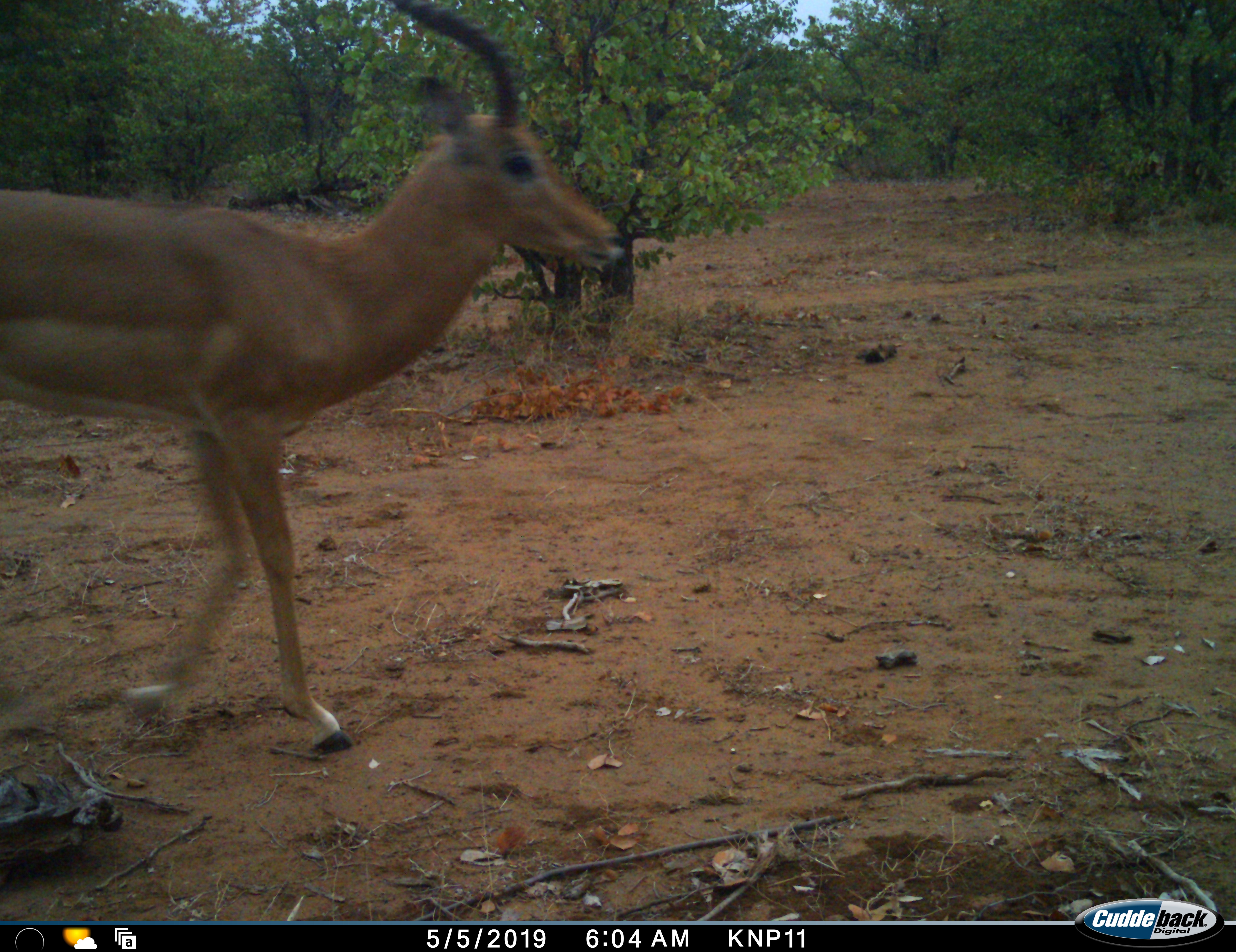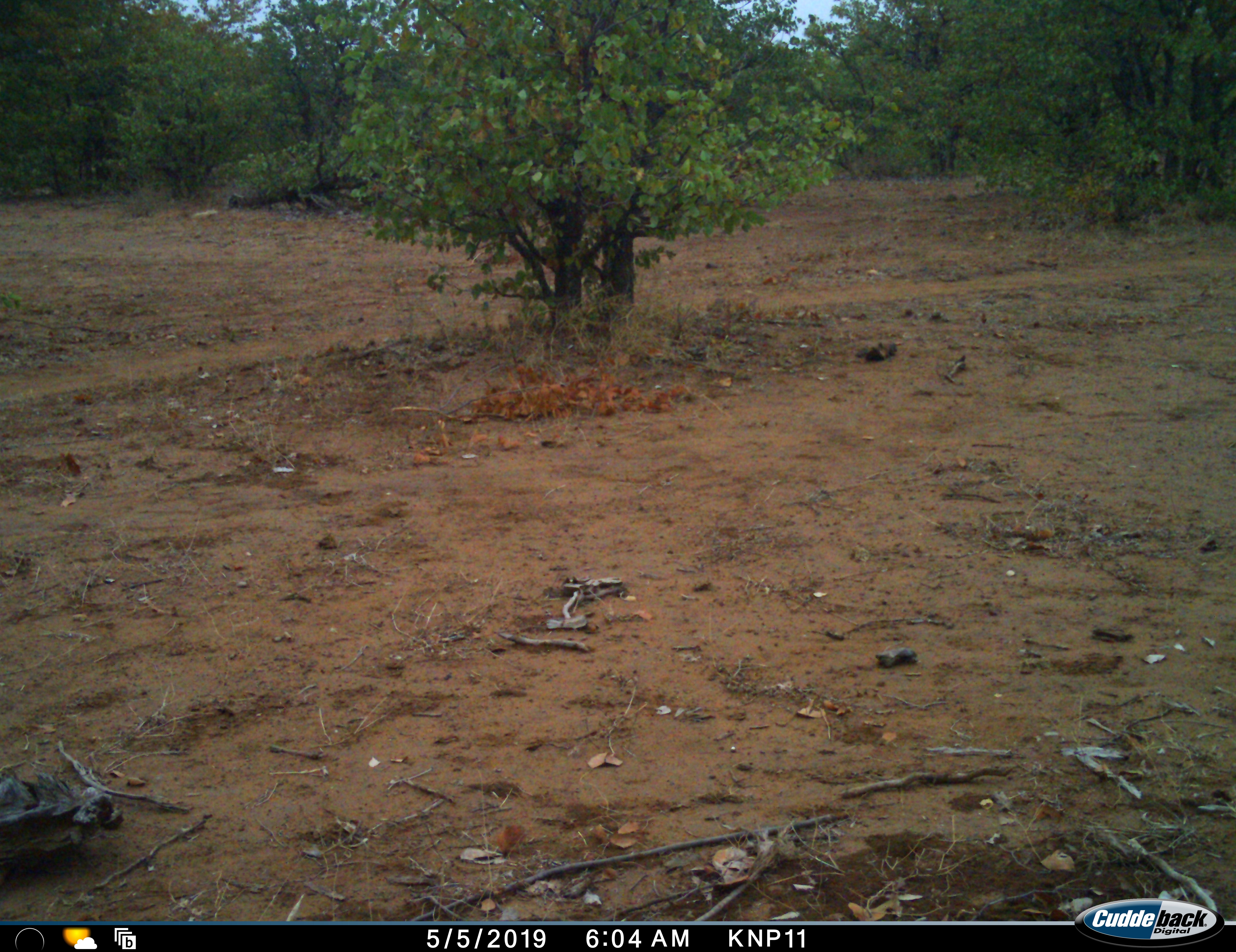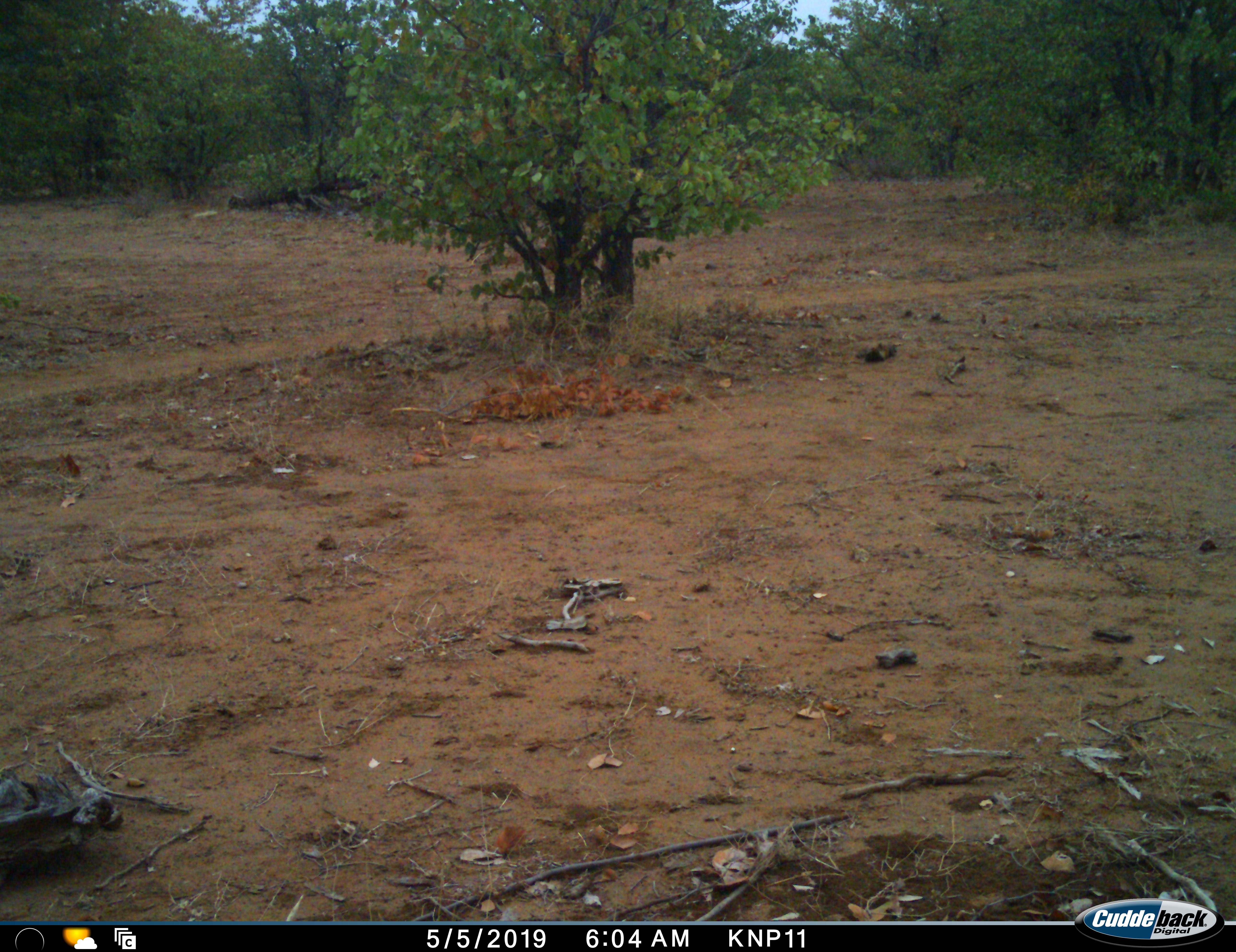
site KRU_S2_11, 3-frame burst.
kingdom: Animalia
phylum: Chordata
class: Mammalia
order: Artiodactyla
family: Bovidae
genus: Aepyceros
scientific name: Aepyceros melampus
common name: impala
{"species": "impala (Aepyceros melampus)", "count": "1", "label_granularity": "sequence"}